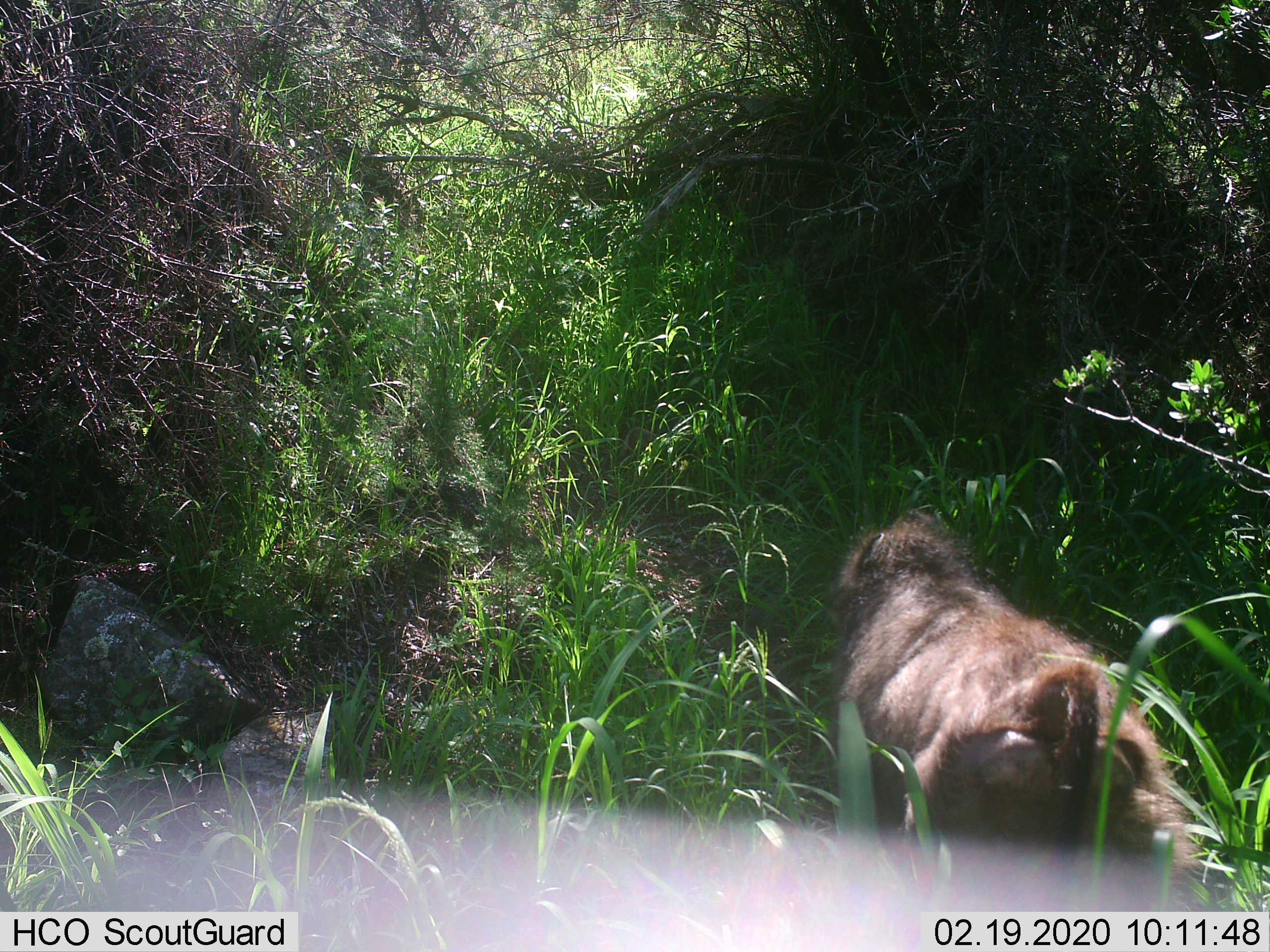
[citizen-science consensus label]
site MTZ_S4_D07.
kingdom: Animalia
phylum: Chordata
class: Mammalia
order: Primates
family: Cercopithecidae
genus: Papio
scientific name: Papio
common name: baboon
Baboon (Papio), count 1. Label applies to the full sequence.